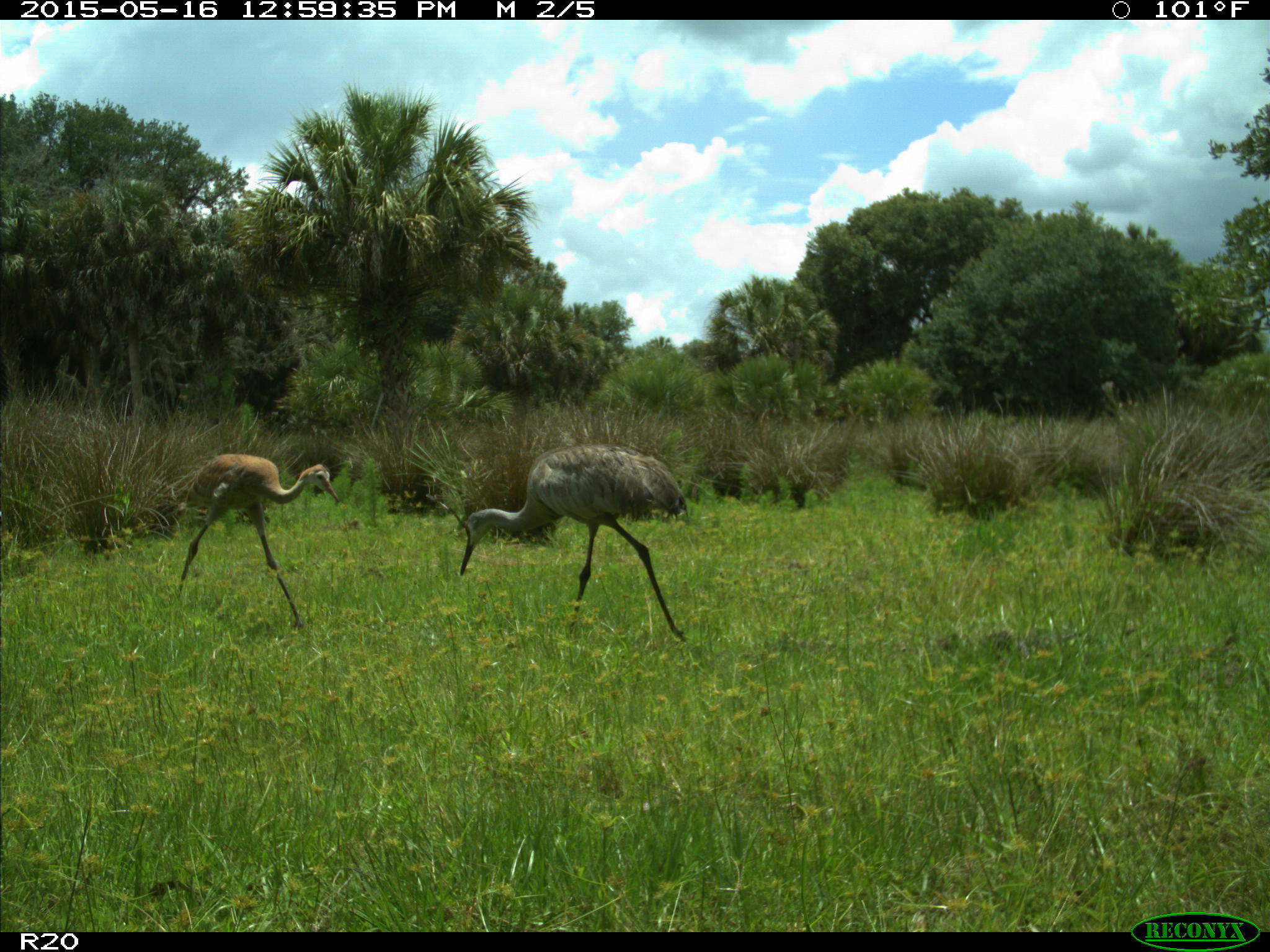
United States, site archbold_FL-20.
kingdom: Animalia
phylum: Chordata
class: Aves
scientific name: Aves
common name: birds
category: unidentified bird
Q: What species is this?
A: Unidentified bird (birds) (Aves).